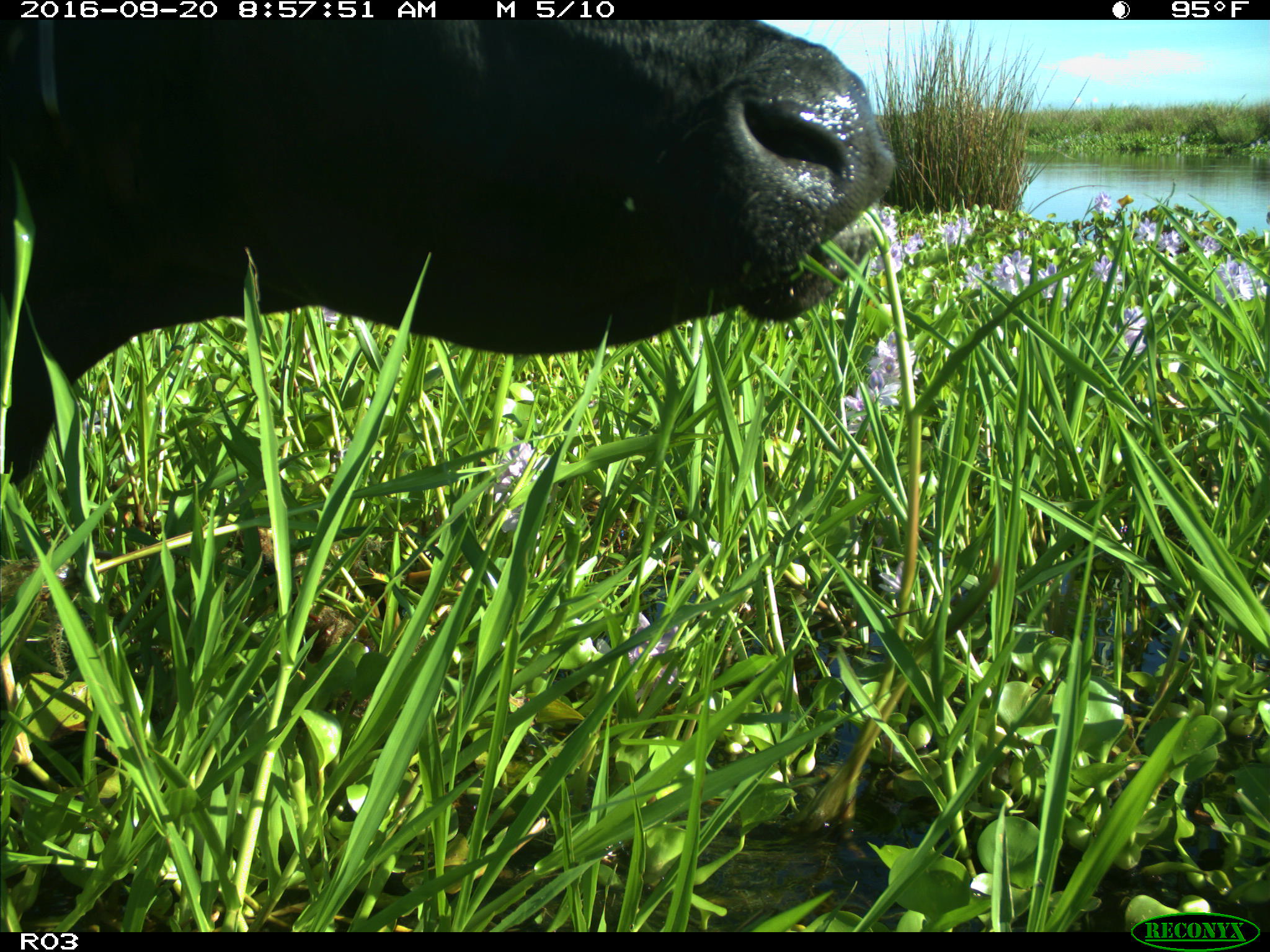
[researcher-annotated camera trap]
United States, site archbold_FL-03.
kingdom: Animalia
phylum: Chordata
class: Mammalia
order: Artiodactyla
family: Bovidae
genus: Bos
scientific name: Bos taurus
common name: domestic cow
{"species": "Bos taurus (domestic cow)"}